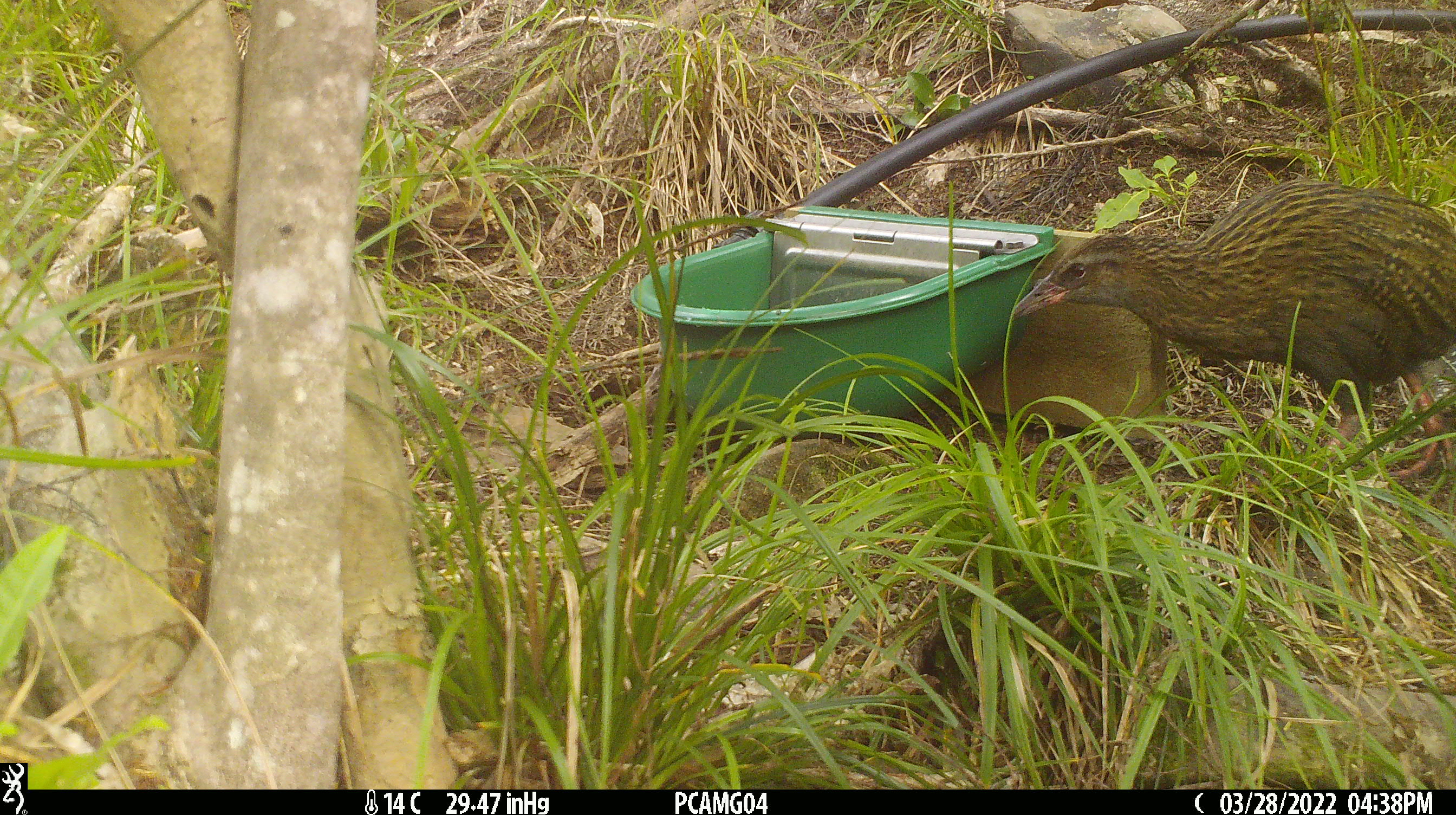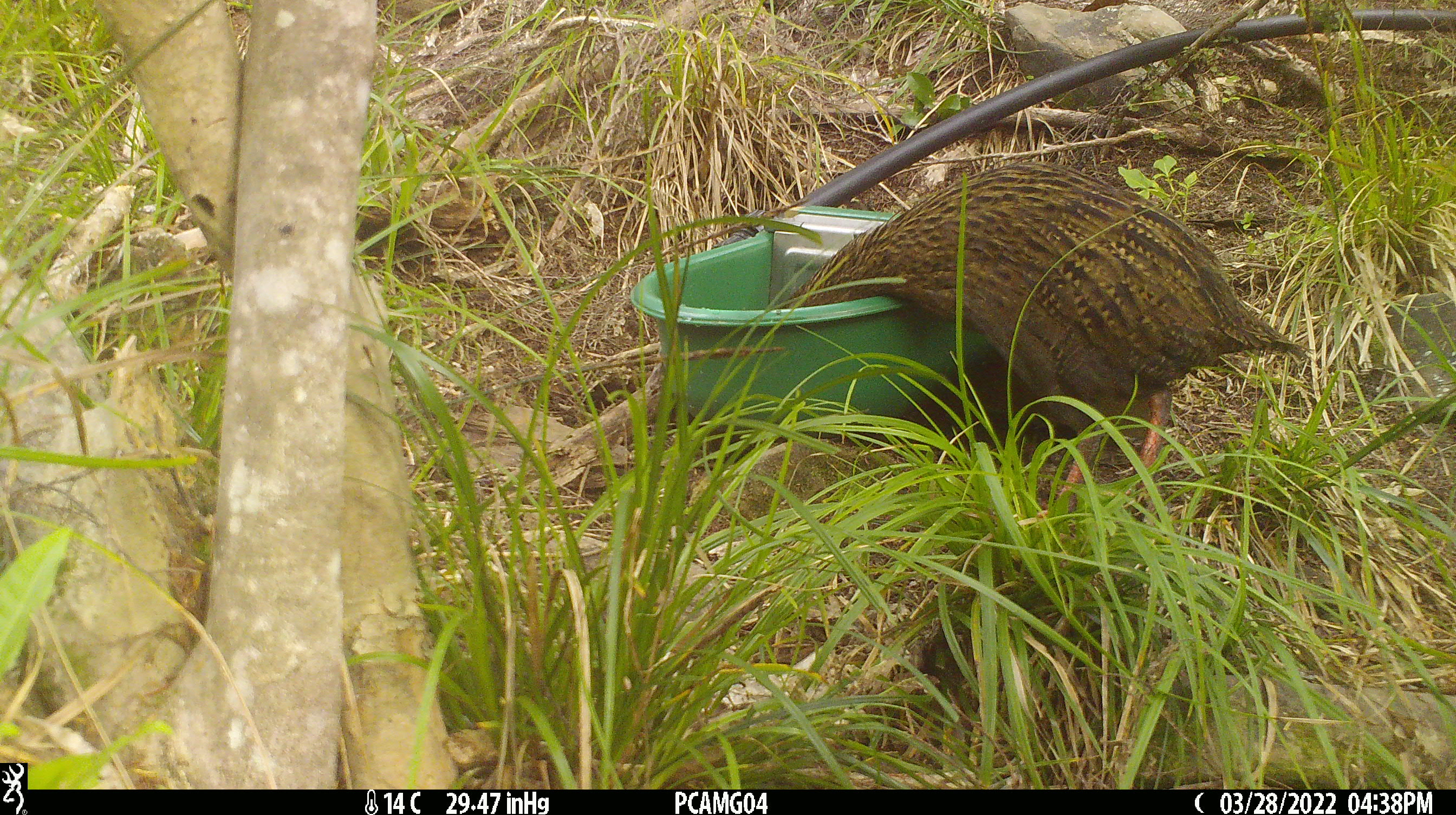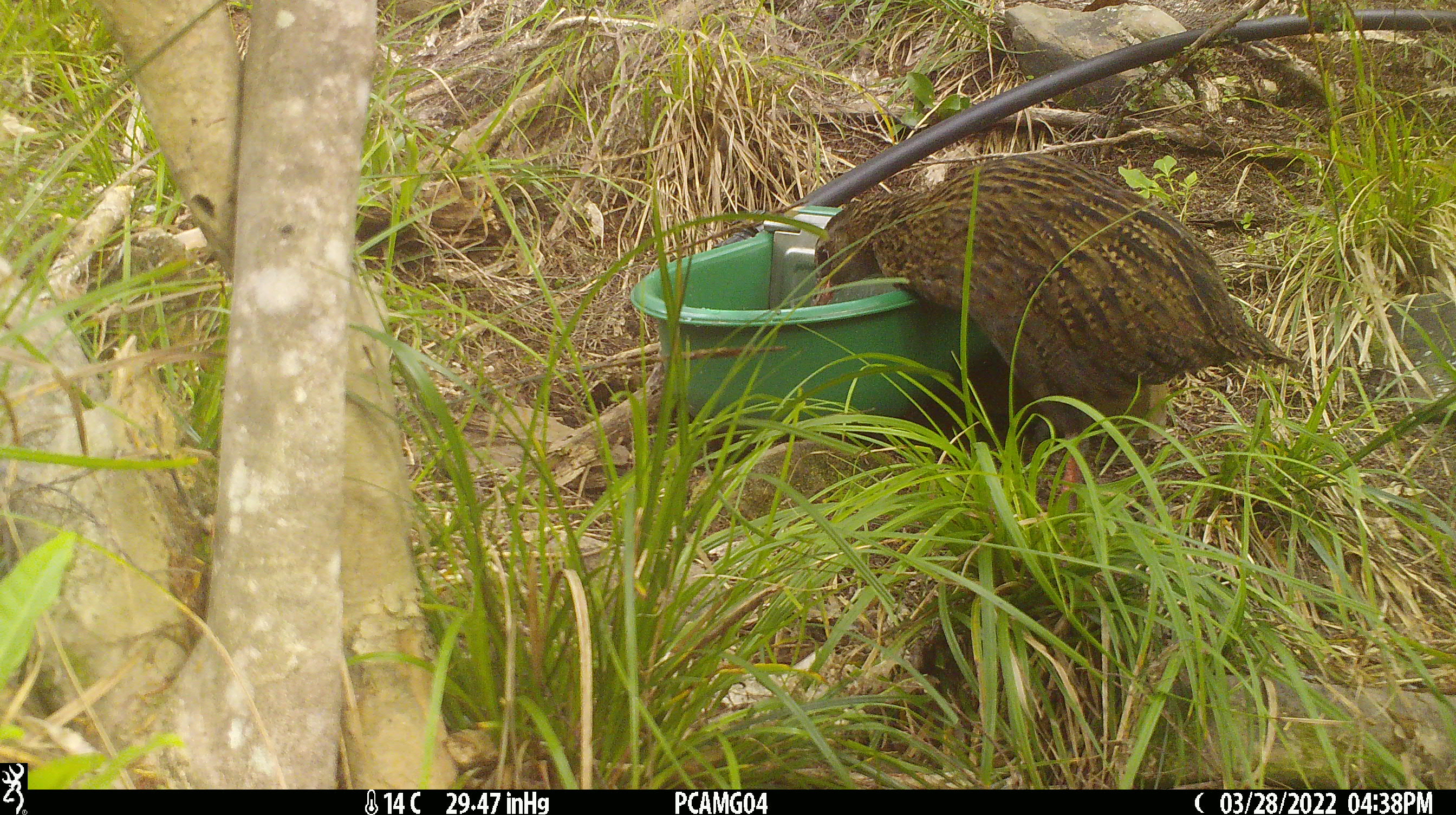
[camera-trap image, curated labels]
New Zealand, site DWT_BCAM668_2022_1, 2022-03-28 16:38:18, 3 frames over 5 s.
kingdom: Animalia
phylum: Chordata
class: Aves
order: Gruiformes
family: Rallidae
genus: Gallirallus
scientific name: Gallirallus australis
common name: weka